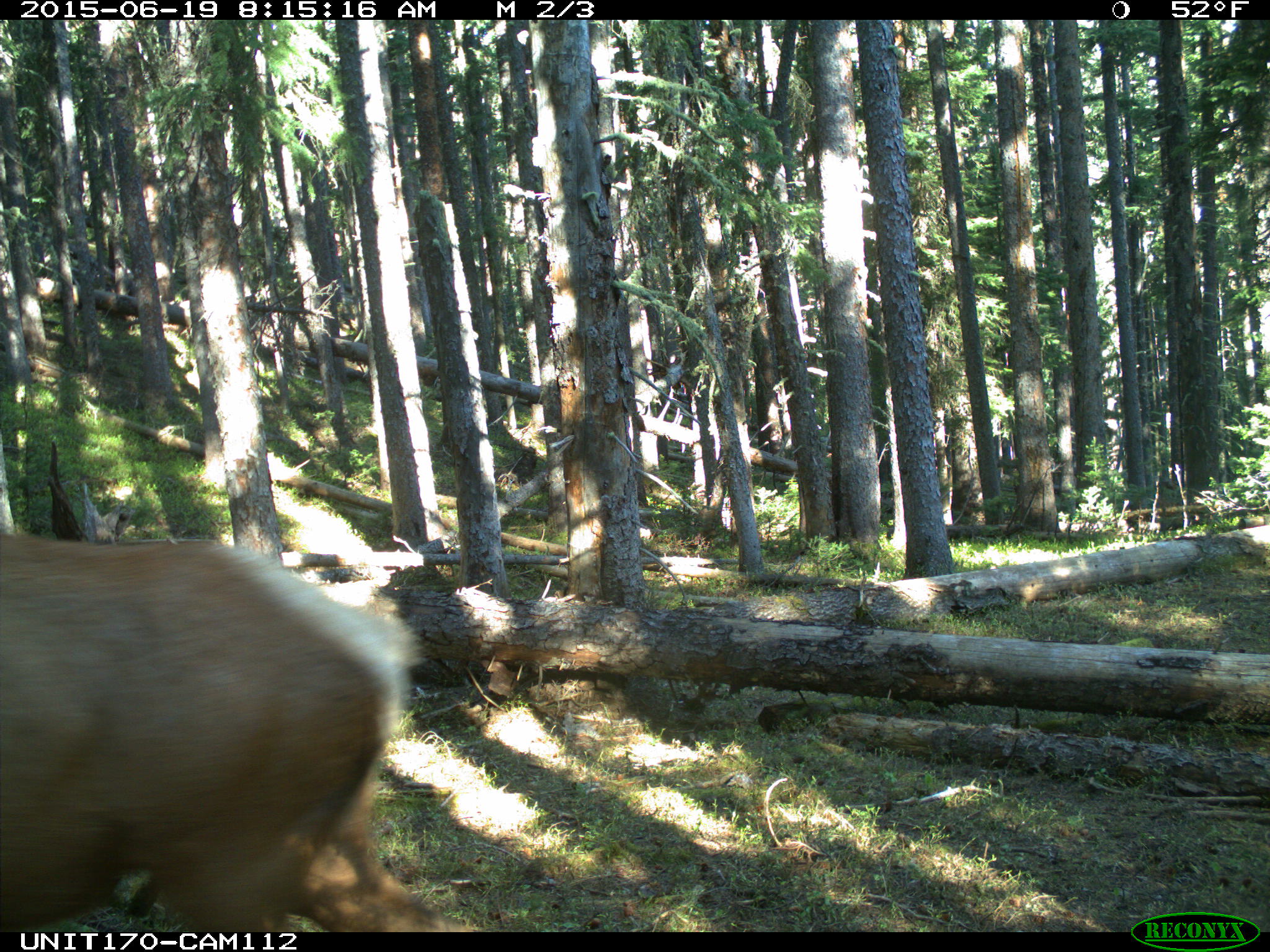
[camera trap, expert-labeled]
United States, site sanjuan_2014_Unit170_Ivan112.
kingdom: Animalia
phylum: Chordata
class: Mammalia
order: Artiodactyla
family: Cervidae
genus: Cervus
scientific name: Cervus elaphus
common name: red deer